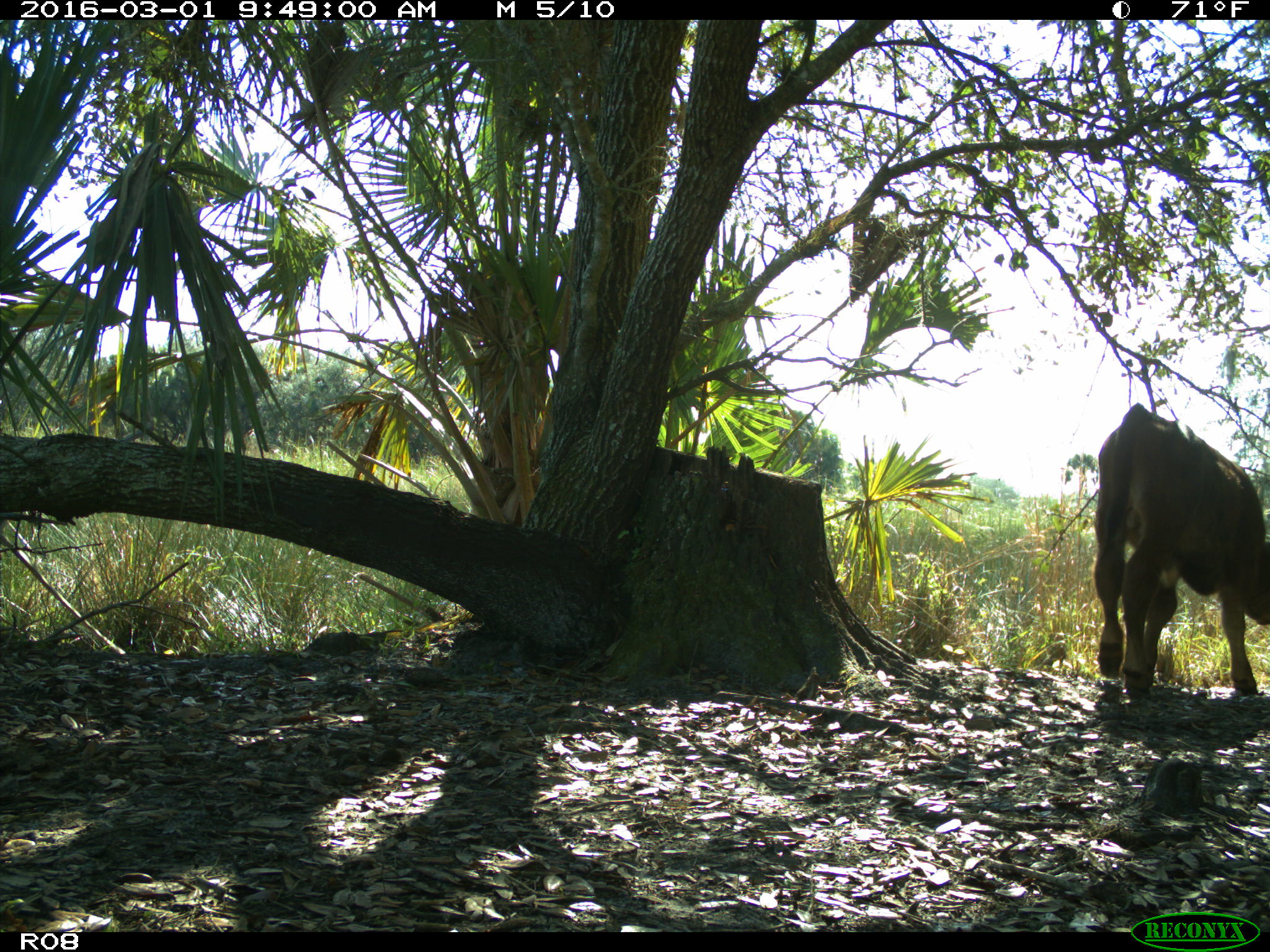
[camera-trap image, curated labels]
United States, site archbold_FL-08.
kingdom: Animalia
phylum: Chordata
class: Mammalia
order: Artiodactyla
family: Bovidae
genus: Bos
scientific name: Bos taurus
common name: domestic cow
Bos taurus (domestic cow).